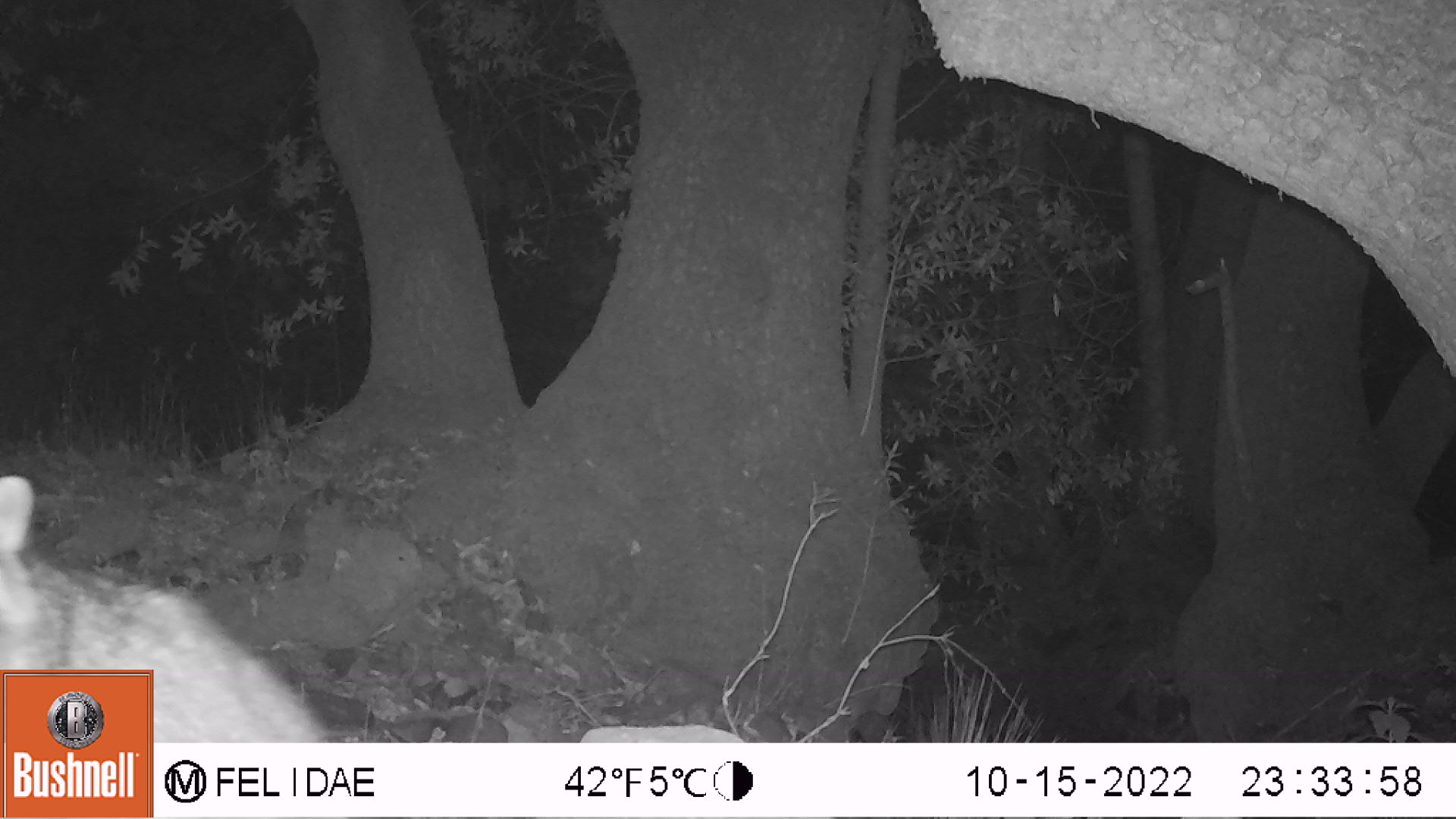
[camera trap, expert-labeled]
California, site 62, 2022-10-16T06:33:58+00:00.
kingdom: Animalia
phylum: Chordata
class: Mammalia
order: Carnivora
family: Procyonidae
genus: Procyon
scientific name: Procyon lotor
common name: raccoon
Raccoon (Procyon lotor).